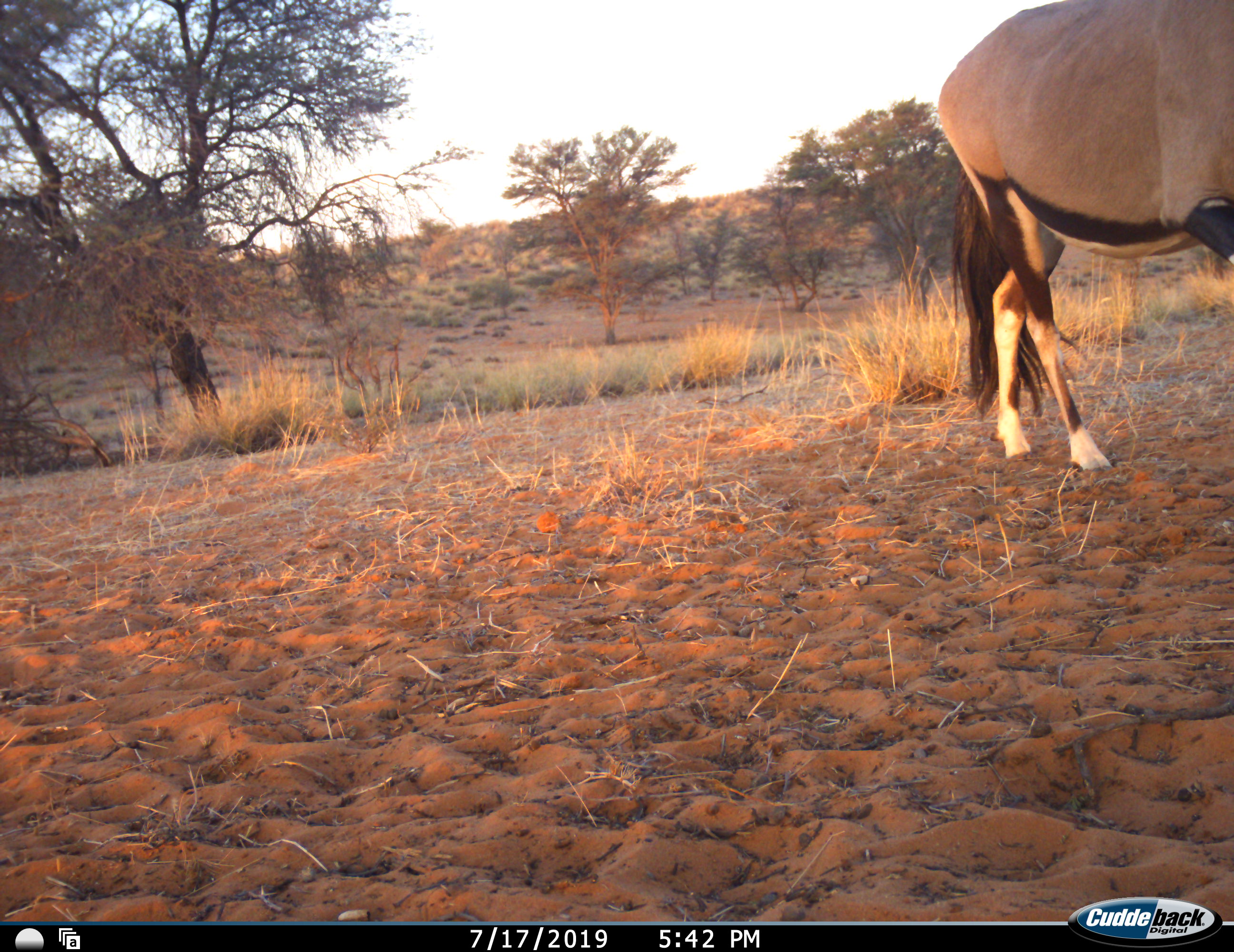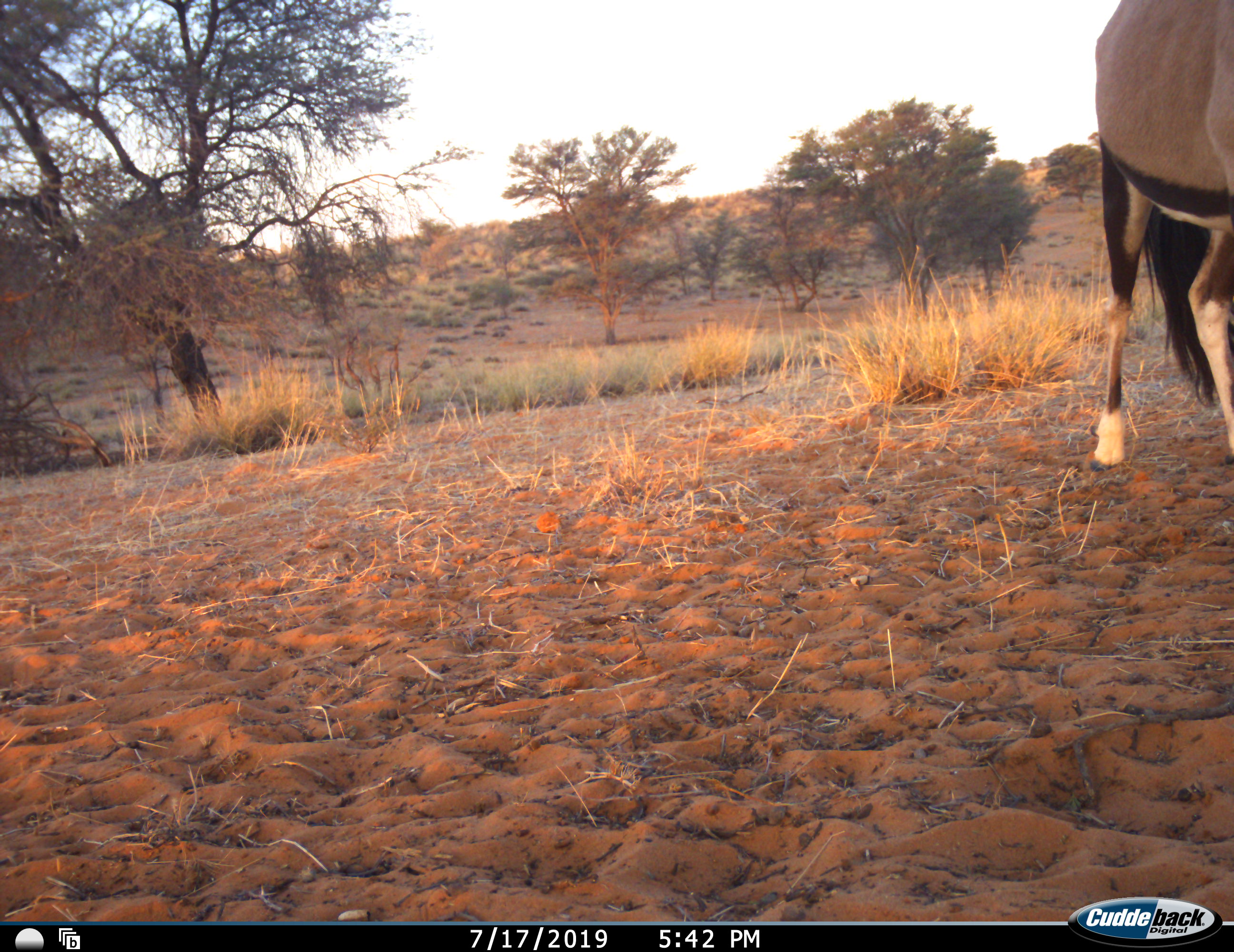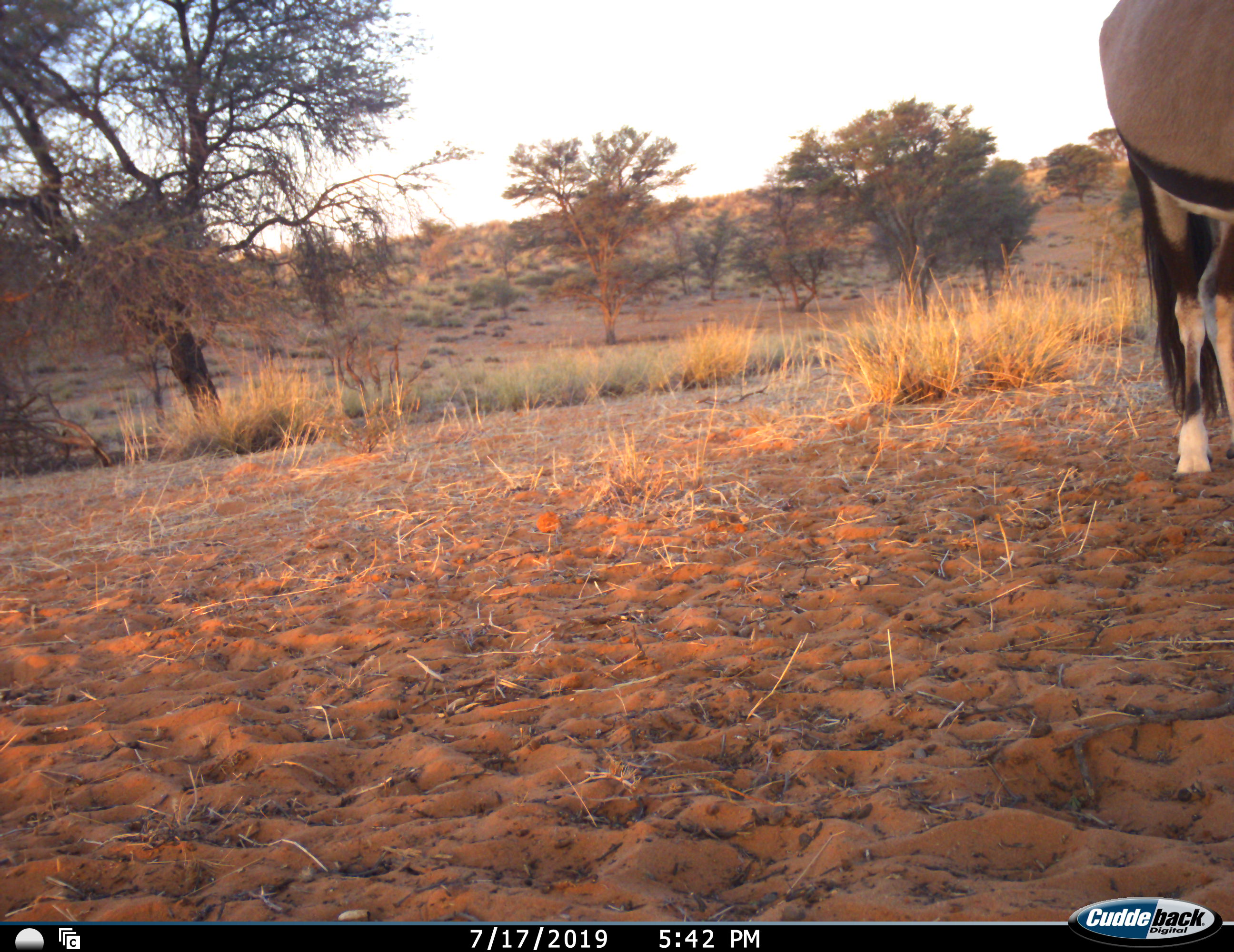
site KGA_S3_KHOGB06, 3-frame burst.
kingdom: Animalia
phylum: Chordata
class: Mammalia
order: Artiodactyla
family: Bovidae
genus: Oryx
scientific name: Oryx gazella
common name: gemsbok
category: oryx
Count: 1.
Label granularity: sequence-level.